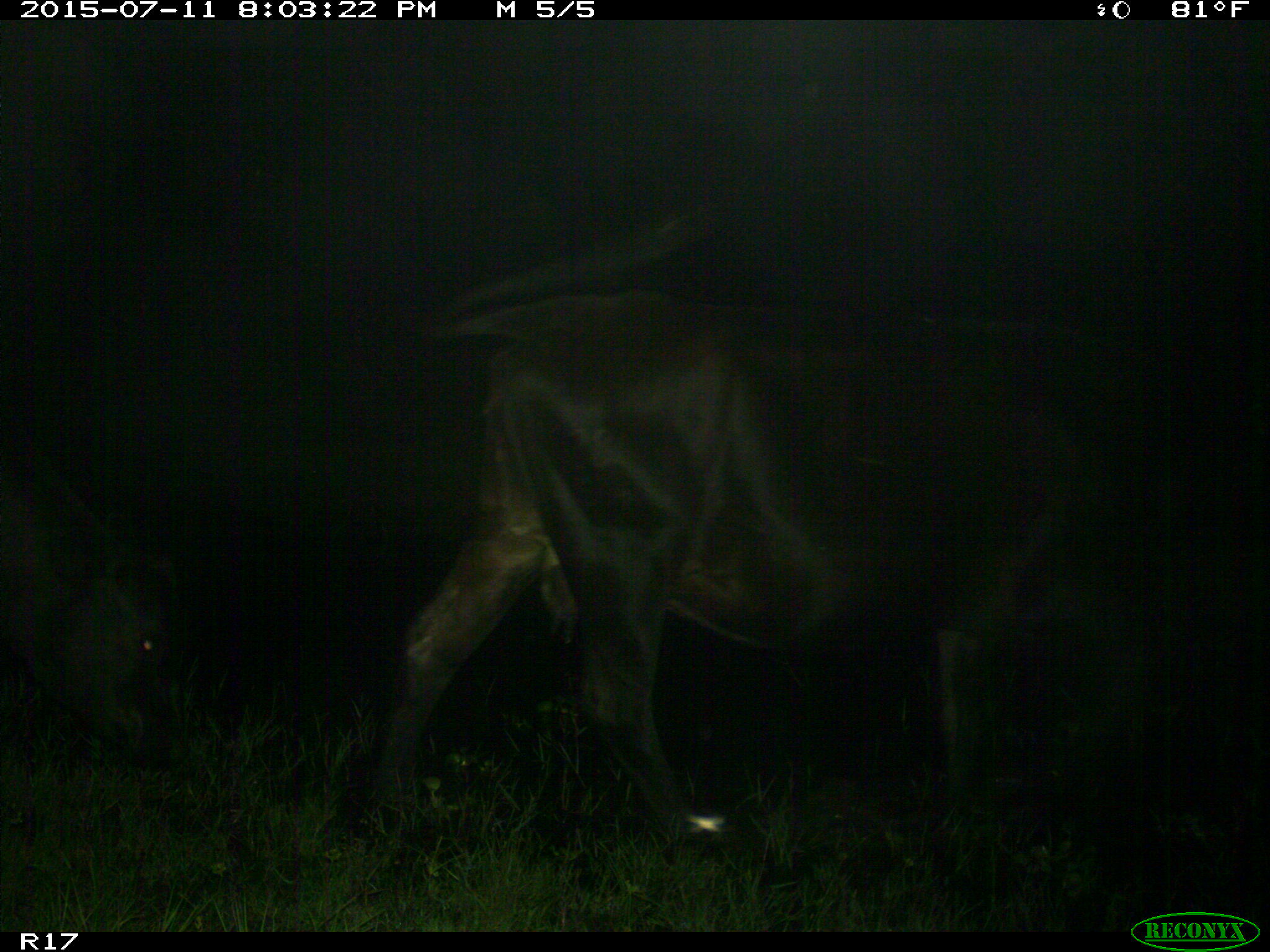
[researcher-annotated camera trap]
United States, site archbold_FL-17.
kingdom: Animalia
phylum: Chordata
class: Mammalia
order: Artiodactyla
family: Bovidae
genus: Bos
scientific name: Bos taurus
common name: domestic cow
Bos taurus (domestic cow).